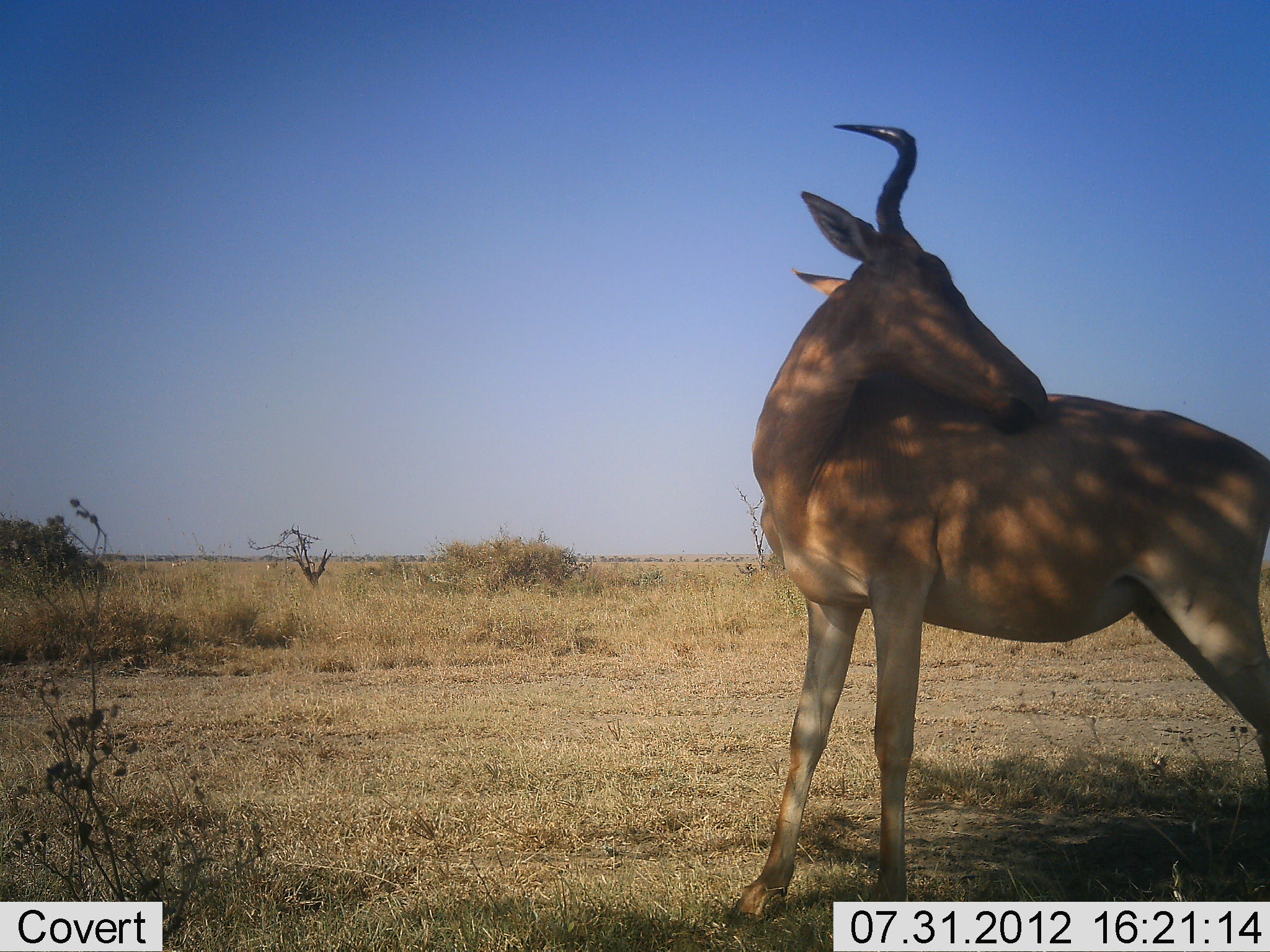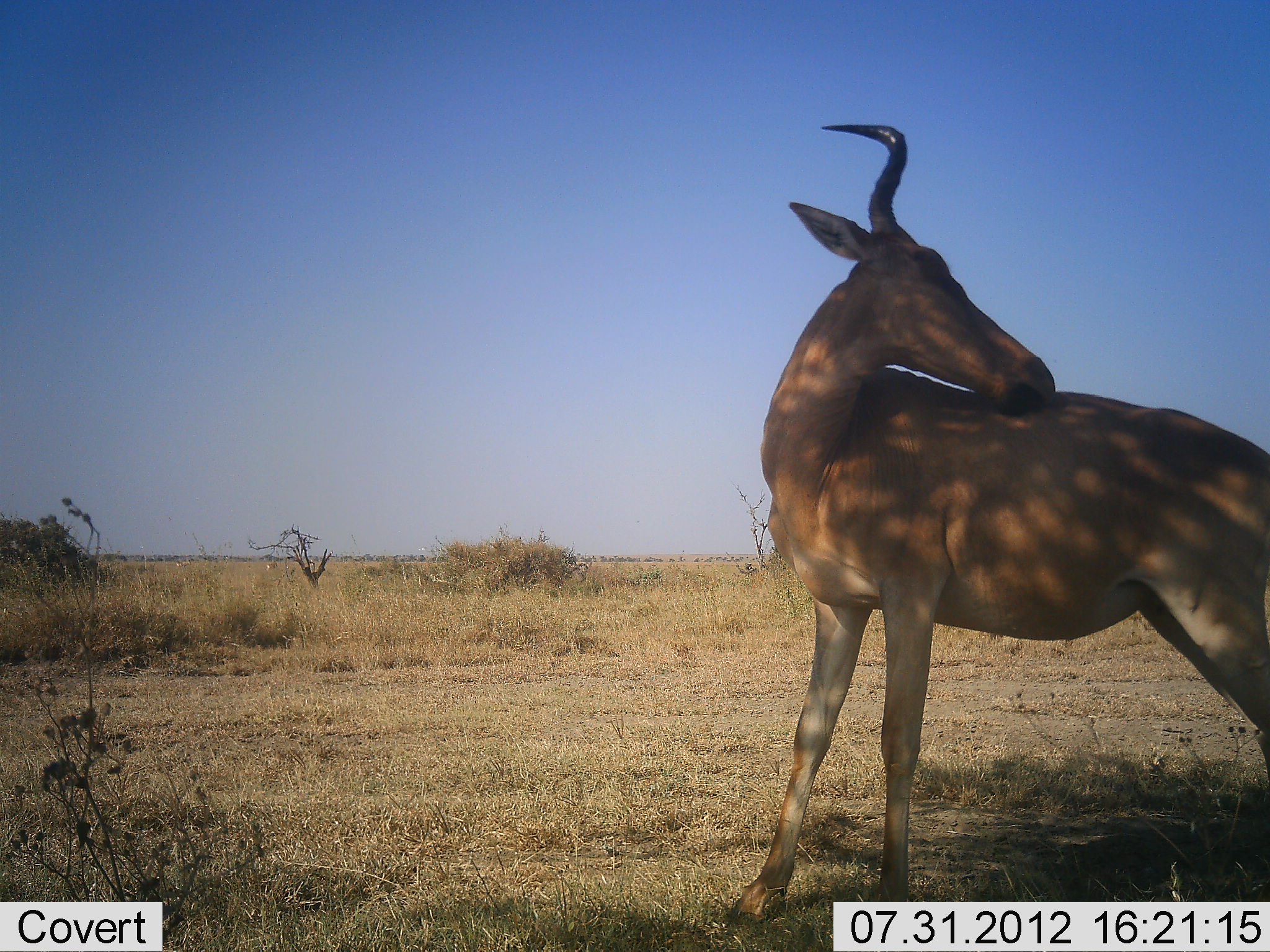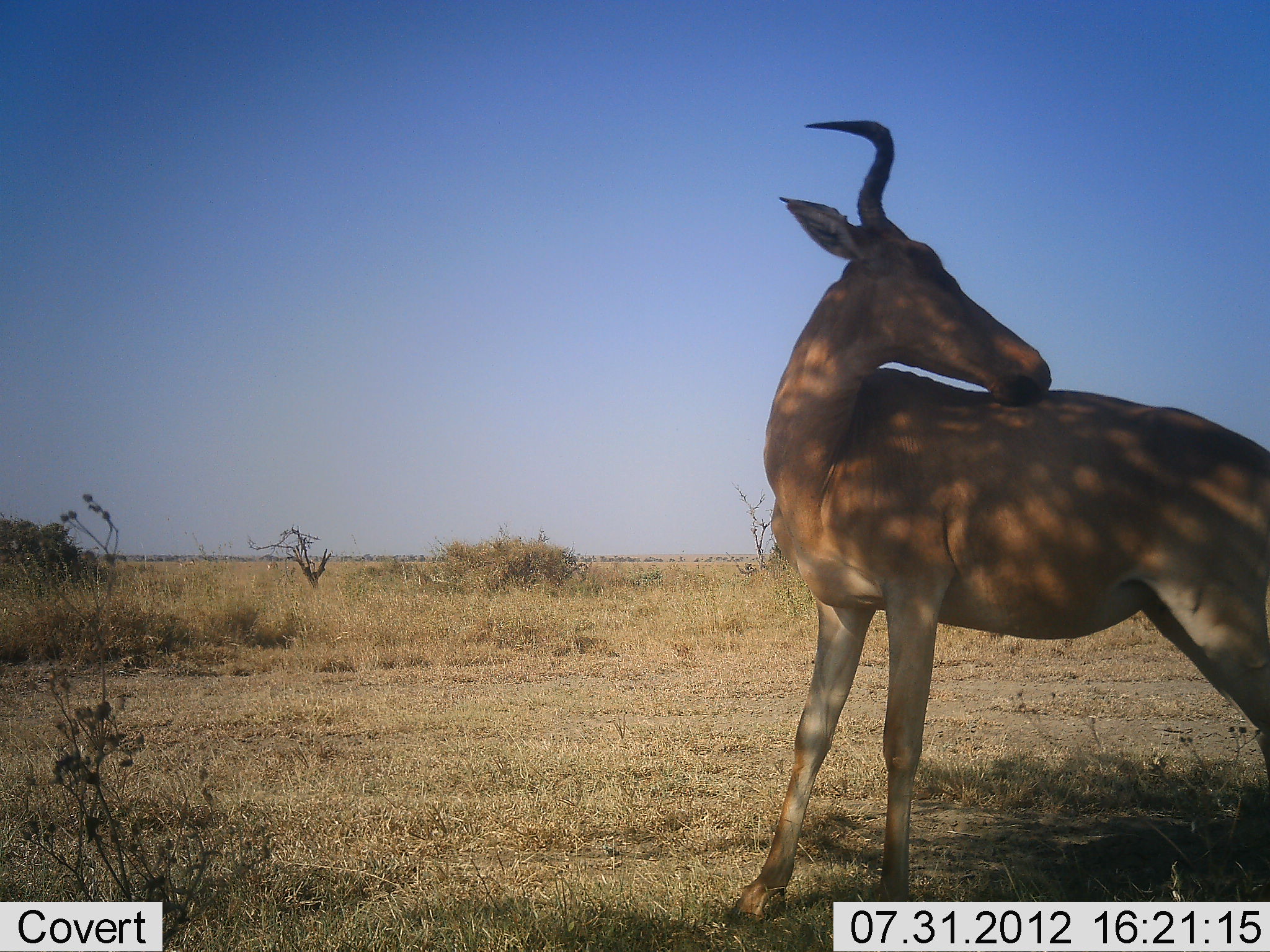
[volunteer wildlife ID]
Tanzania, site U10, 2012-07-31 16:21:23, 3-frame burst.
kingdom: Animalia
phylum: Chordata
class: Mammalia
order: Artiodactyla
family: Bovidae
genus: Alcelaphus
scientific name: Alcelaphus buselaphus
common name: hartebeest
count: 1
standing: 80%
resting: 0%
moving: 10%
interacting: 20%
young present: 0%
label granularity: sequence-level